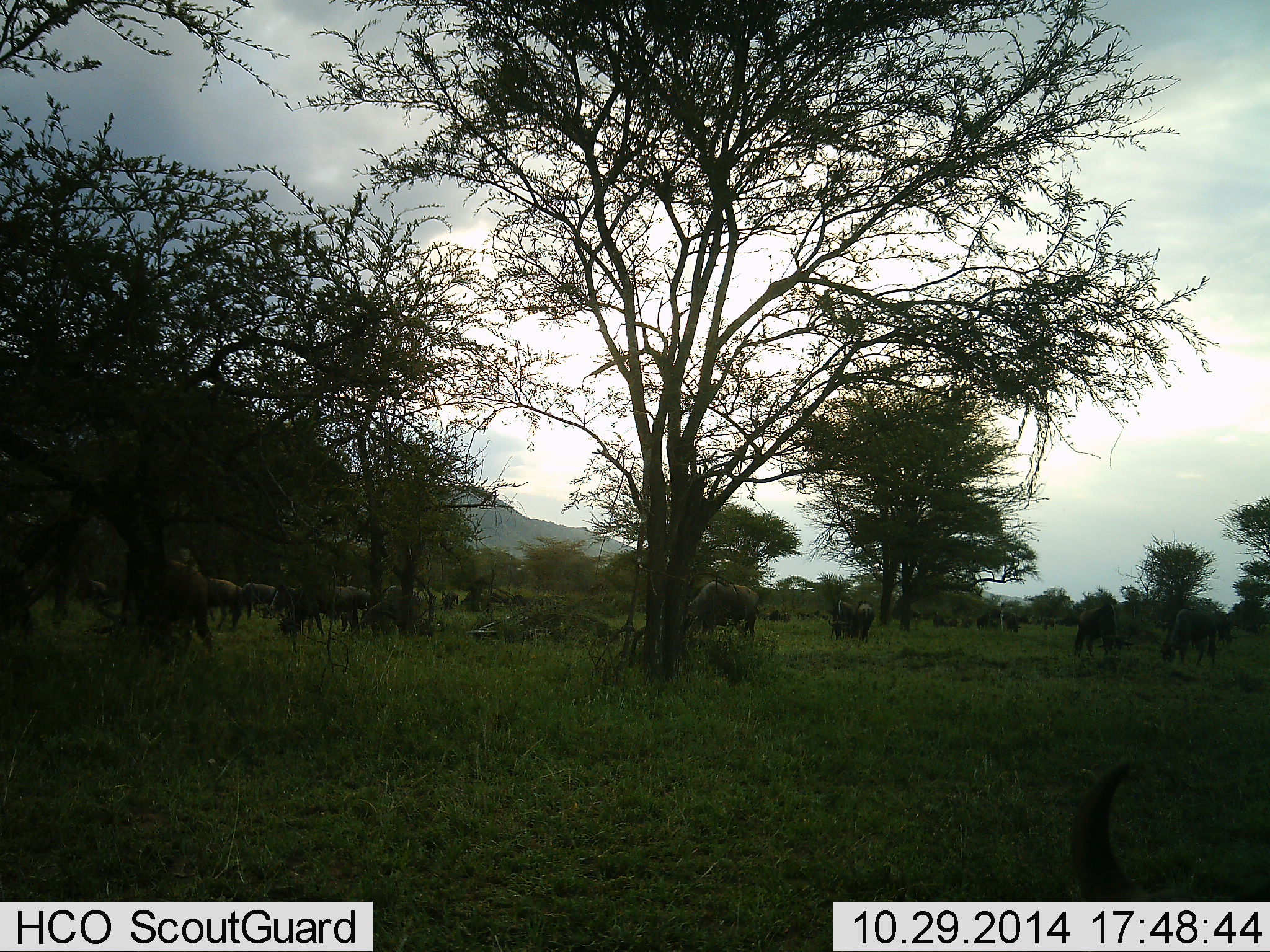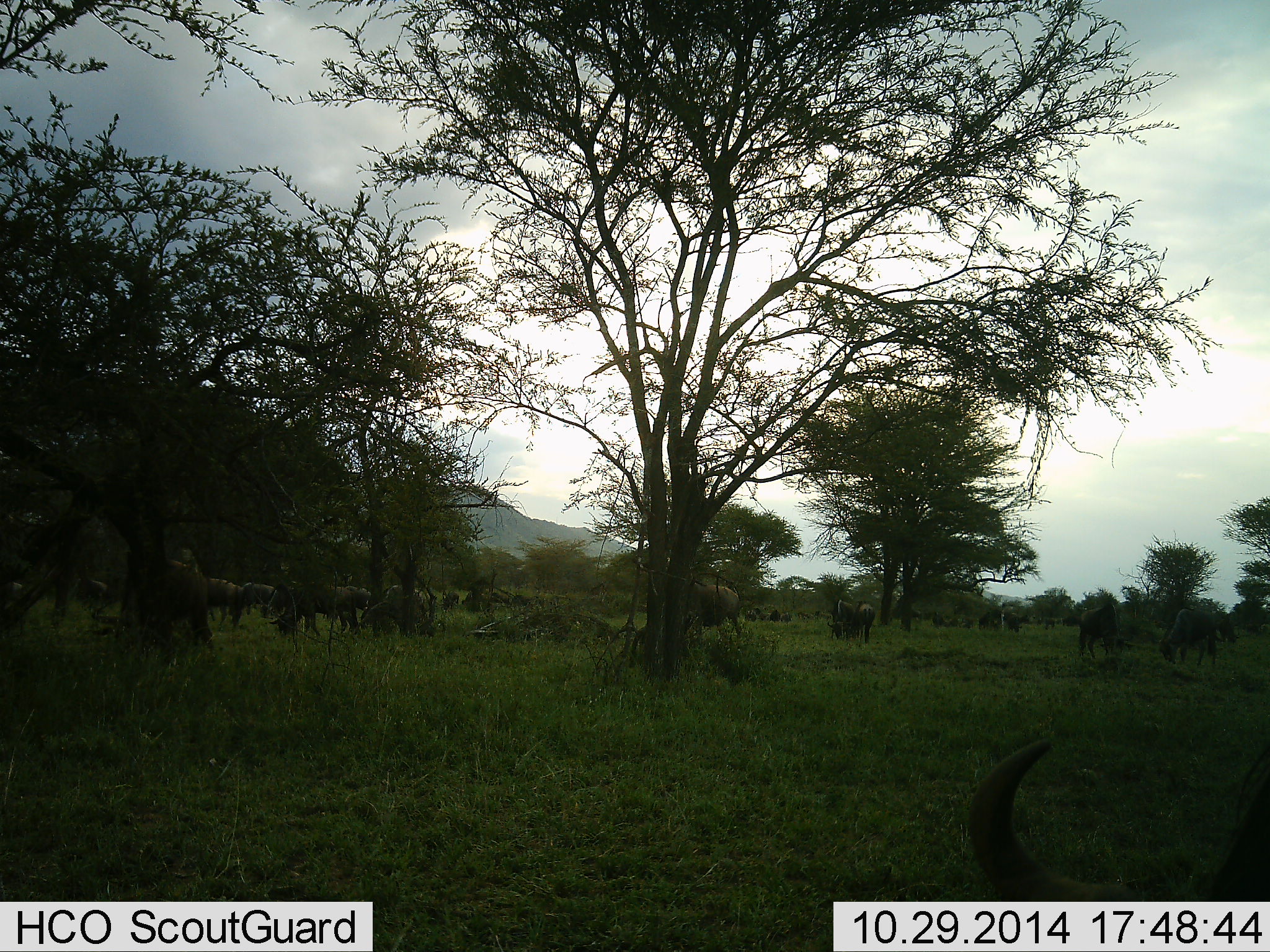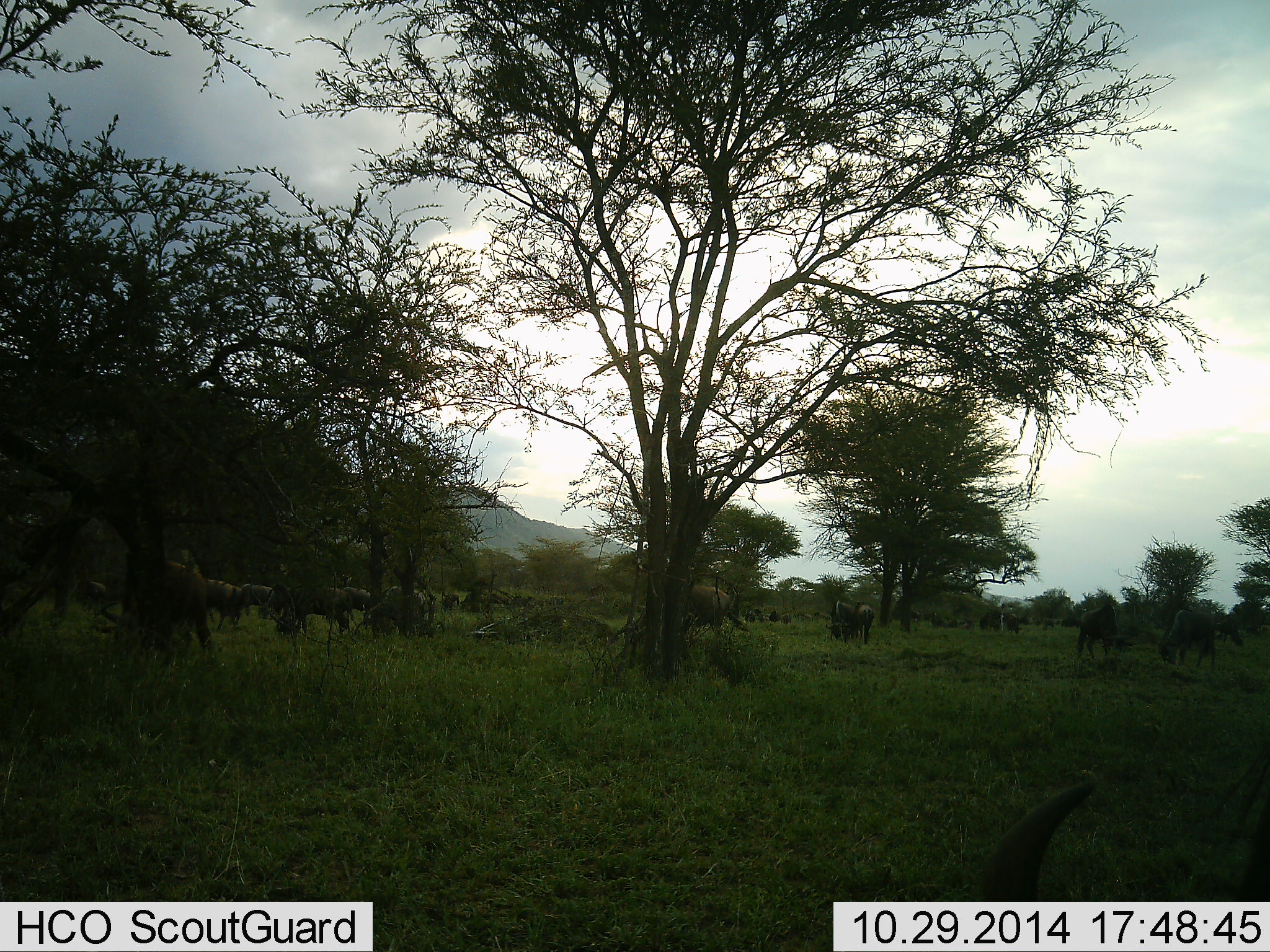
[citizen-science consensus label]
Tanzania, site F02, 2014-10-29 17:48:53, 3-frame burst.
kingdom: Animalia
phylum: Chordata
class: Mammalia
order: Artiodactyla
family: Bovidae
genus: Connochaetes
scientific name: Connochaetes taurinus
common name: blue wildebeest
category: wildebeest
Wildebeest (blue wildebeest) (Connochaetes taurinus), count 11-50. Behavior (volunteer vote fractions): standing 40%, resting 0%, moving 50%, interacting 10%. Young present (vote fraction): 0%. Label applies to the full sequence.